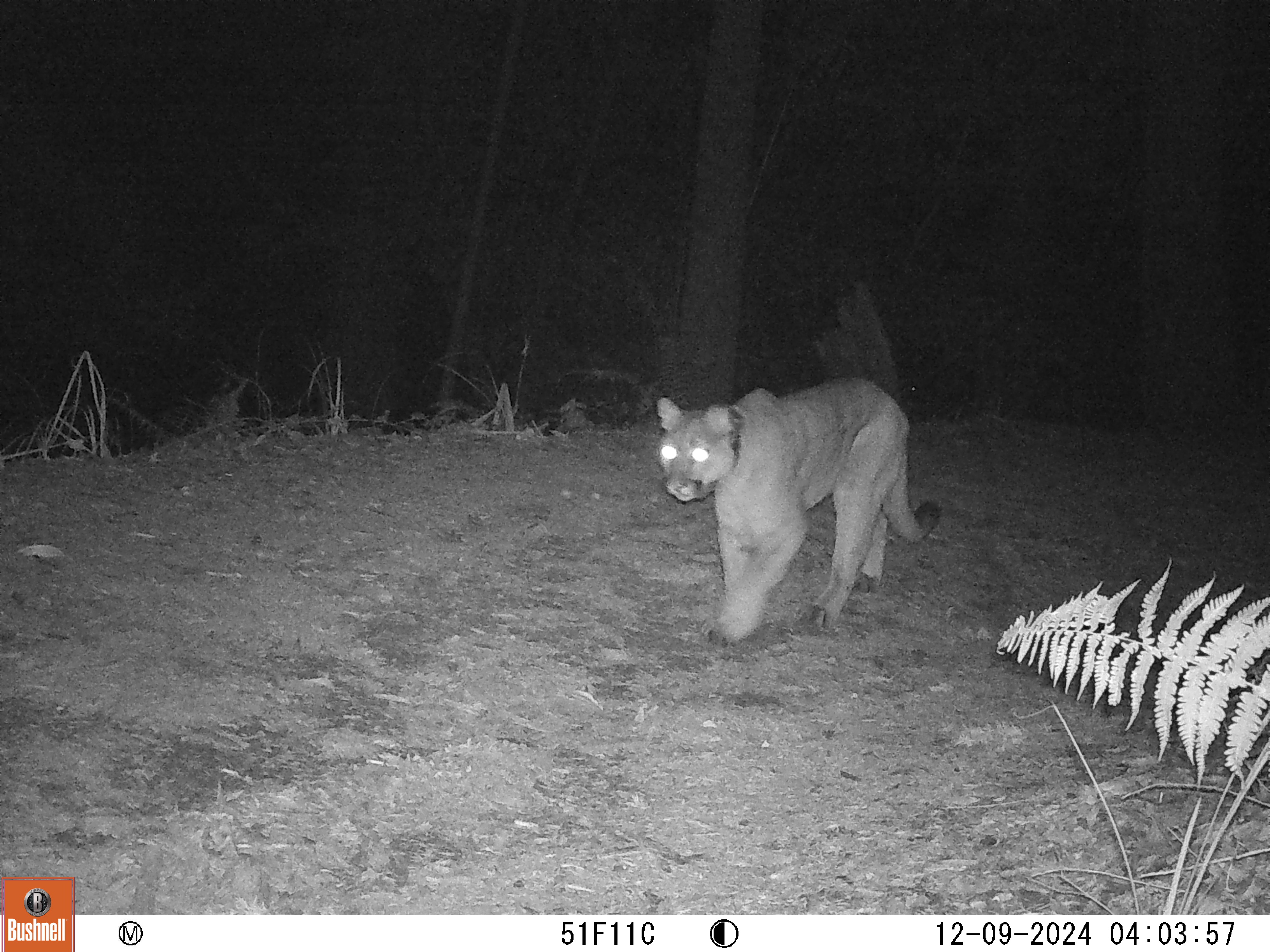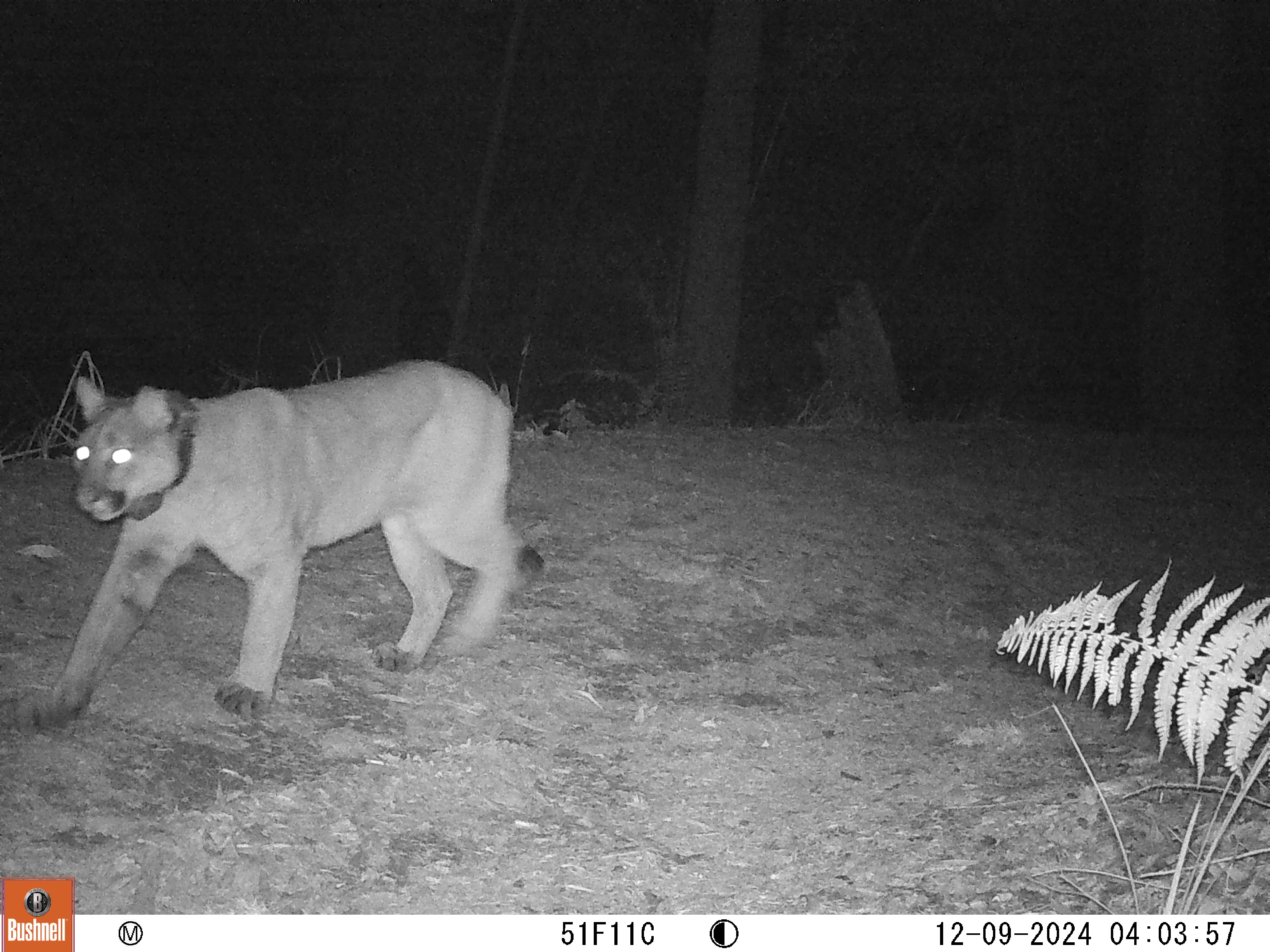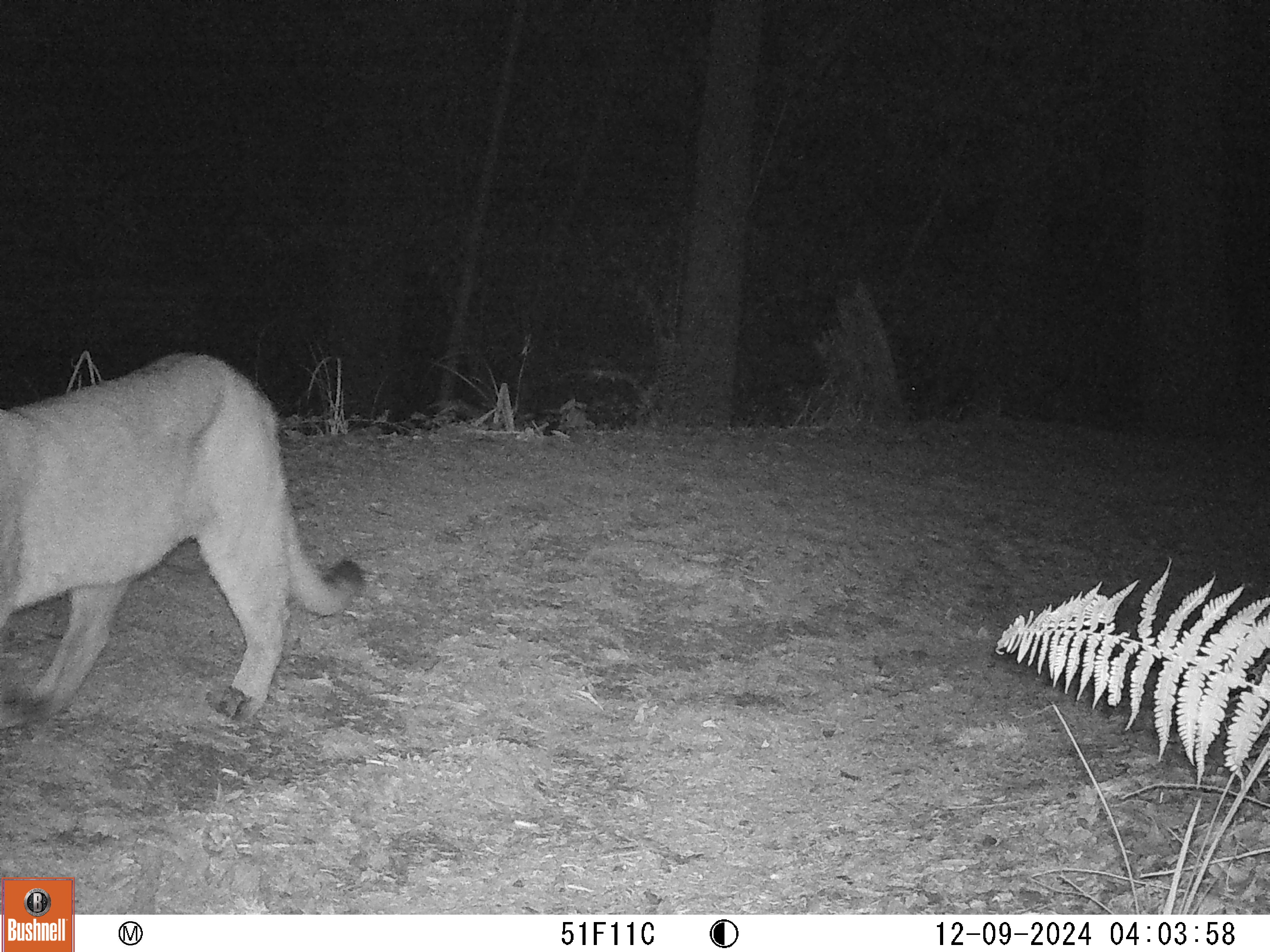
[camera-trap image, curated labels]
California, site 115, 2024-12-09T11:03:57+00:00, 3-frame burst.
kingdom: Animalia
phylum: Chordata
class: Mammalia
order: Carnivora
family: Felidae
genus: Puma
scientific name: Puma concolor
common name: puma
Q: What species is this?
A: Puma (Puma concolor).